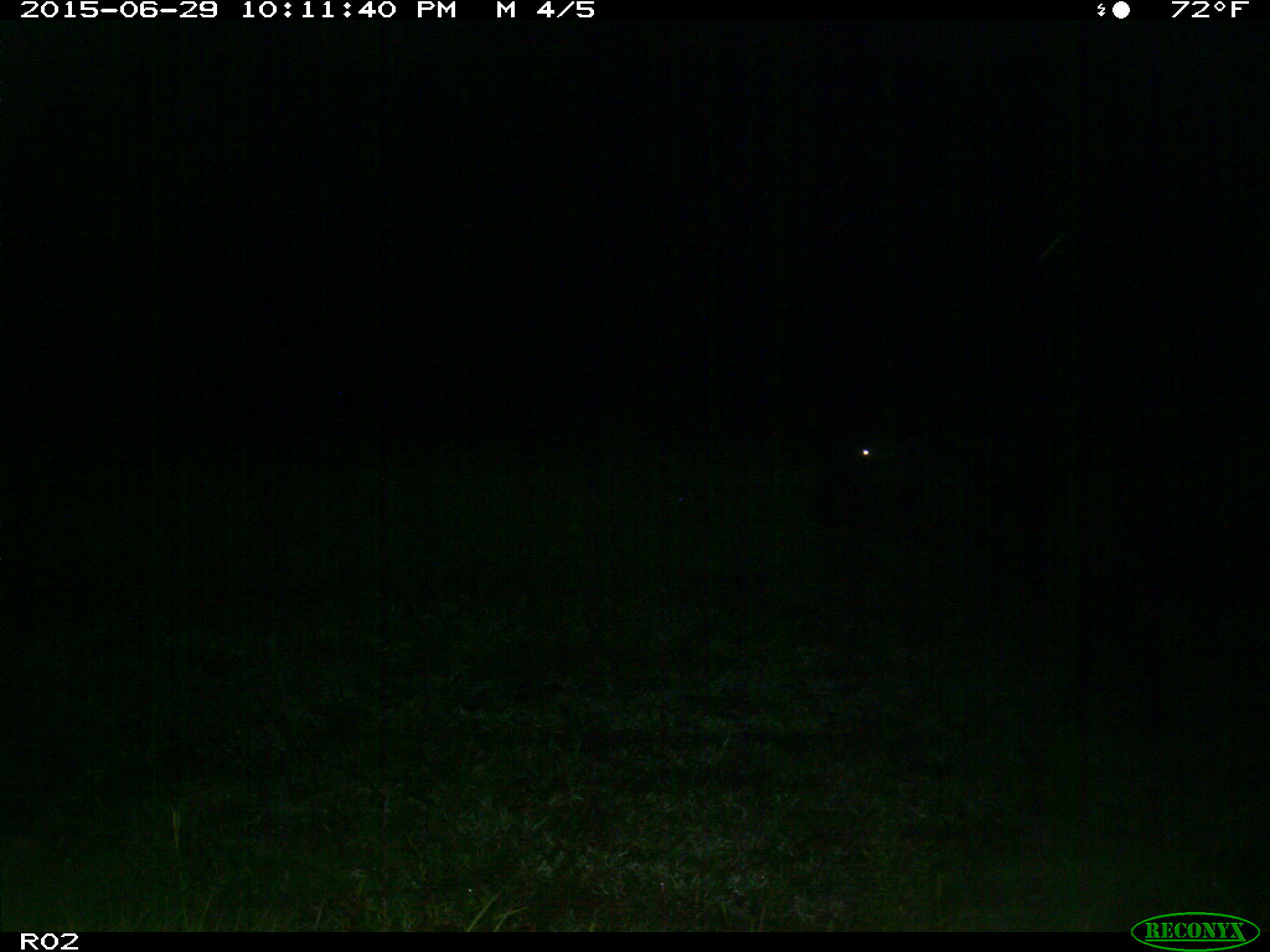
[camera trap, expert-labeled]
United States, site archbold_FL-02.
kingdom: Animalia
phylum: Chordata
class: Mammalia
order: Artiodactyla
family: Bovidae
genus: Bos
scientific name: Bos taurus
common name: domestic cow